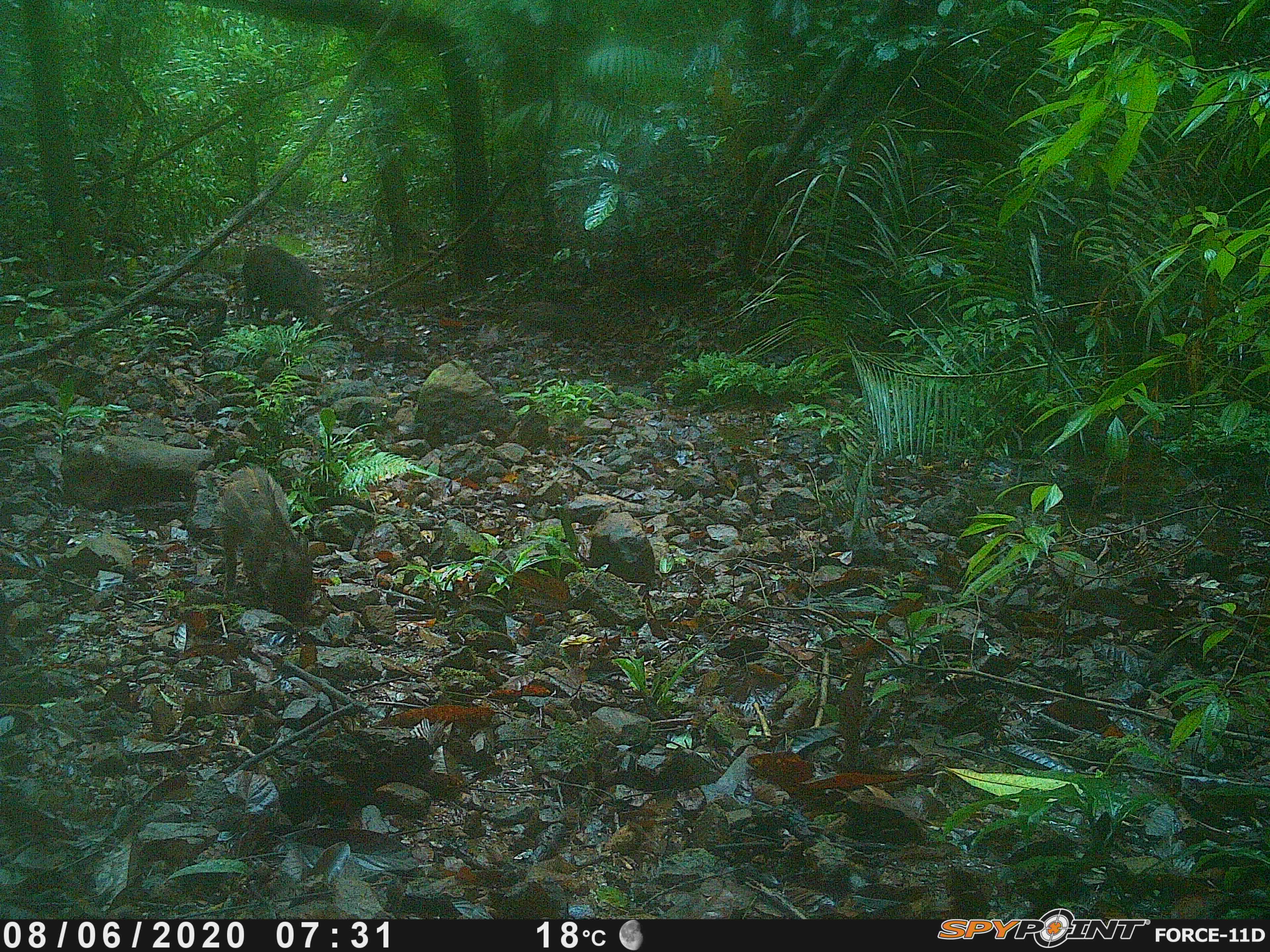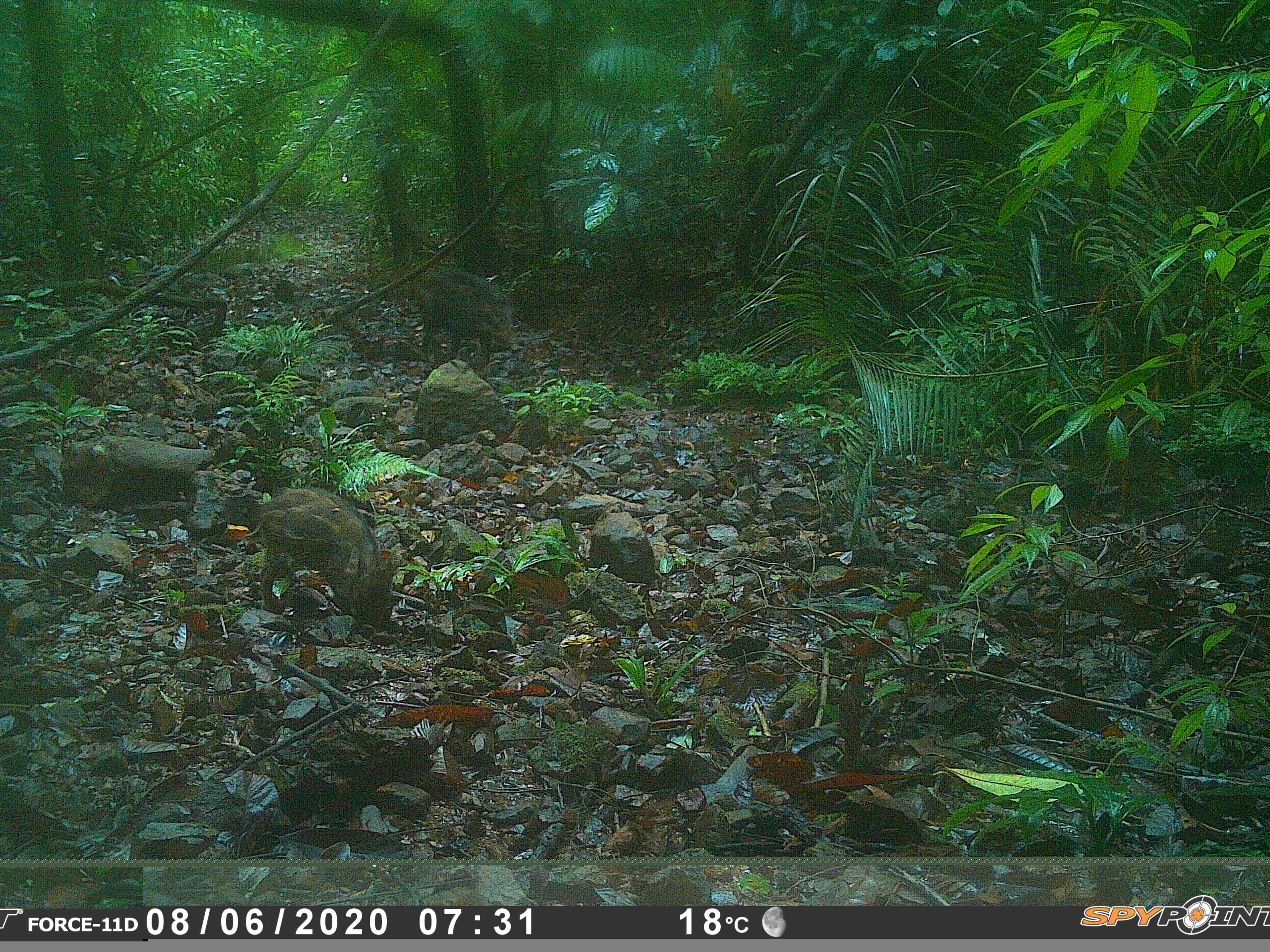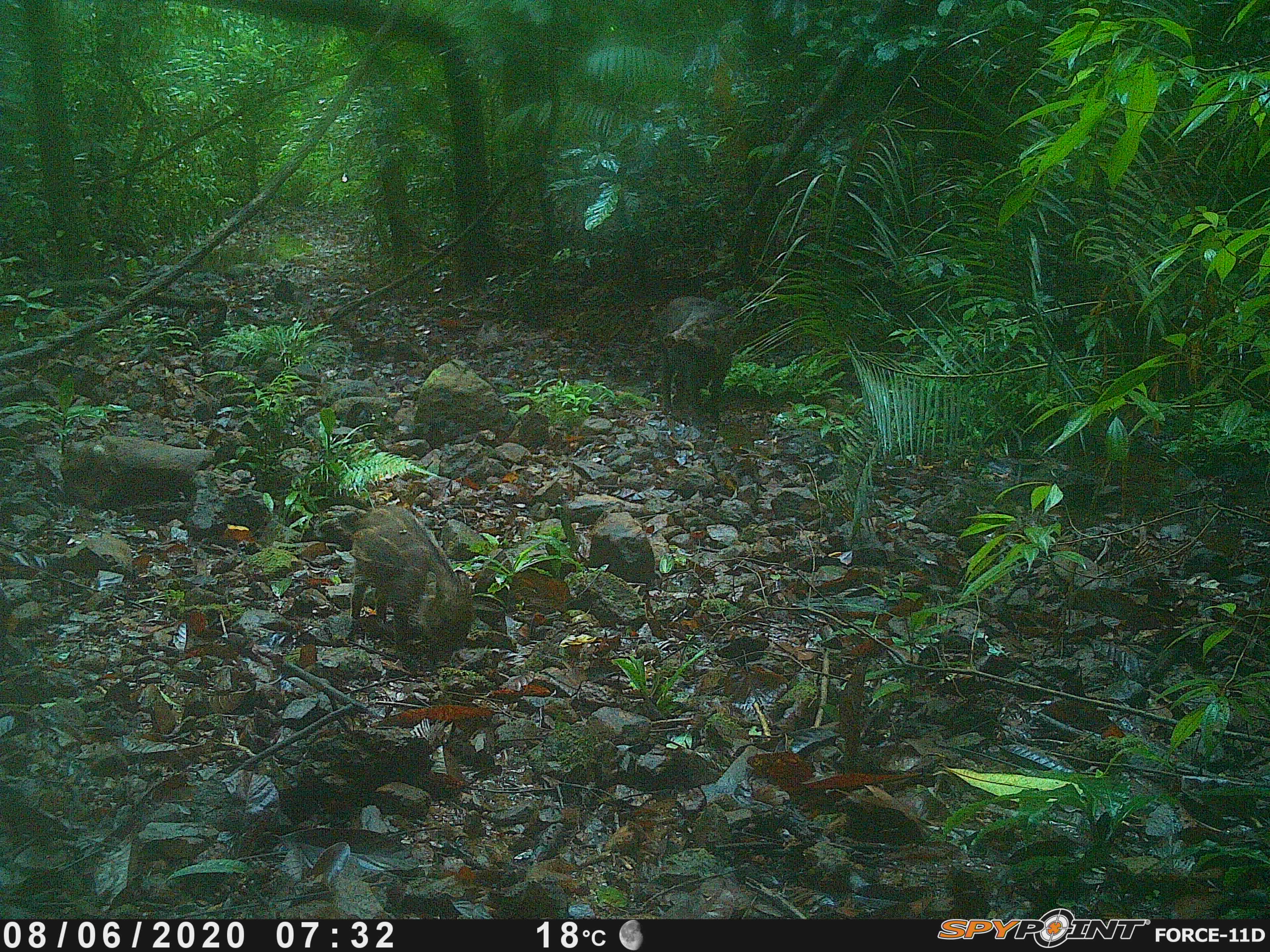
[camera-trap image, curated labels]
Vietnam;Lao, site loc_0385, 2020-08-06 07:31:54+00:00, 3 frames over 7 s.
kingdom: Animalia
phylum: Chordata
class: Mammalia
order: Artiodactyla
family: Suidae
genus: Sus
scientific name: Sus scrofa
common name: eurasian wild pig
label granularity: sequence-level